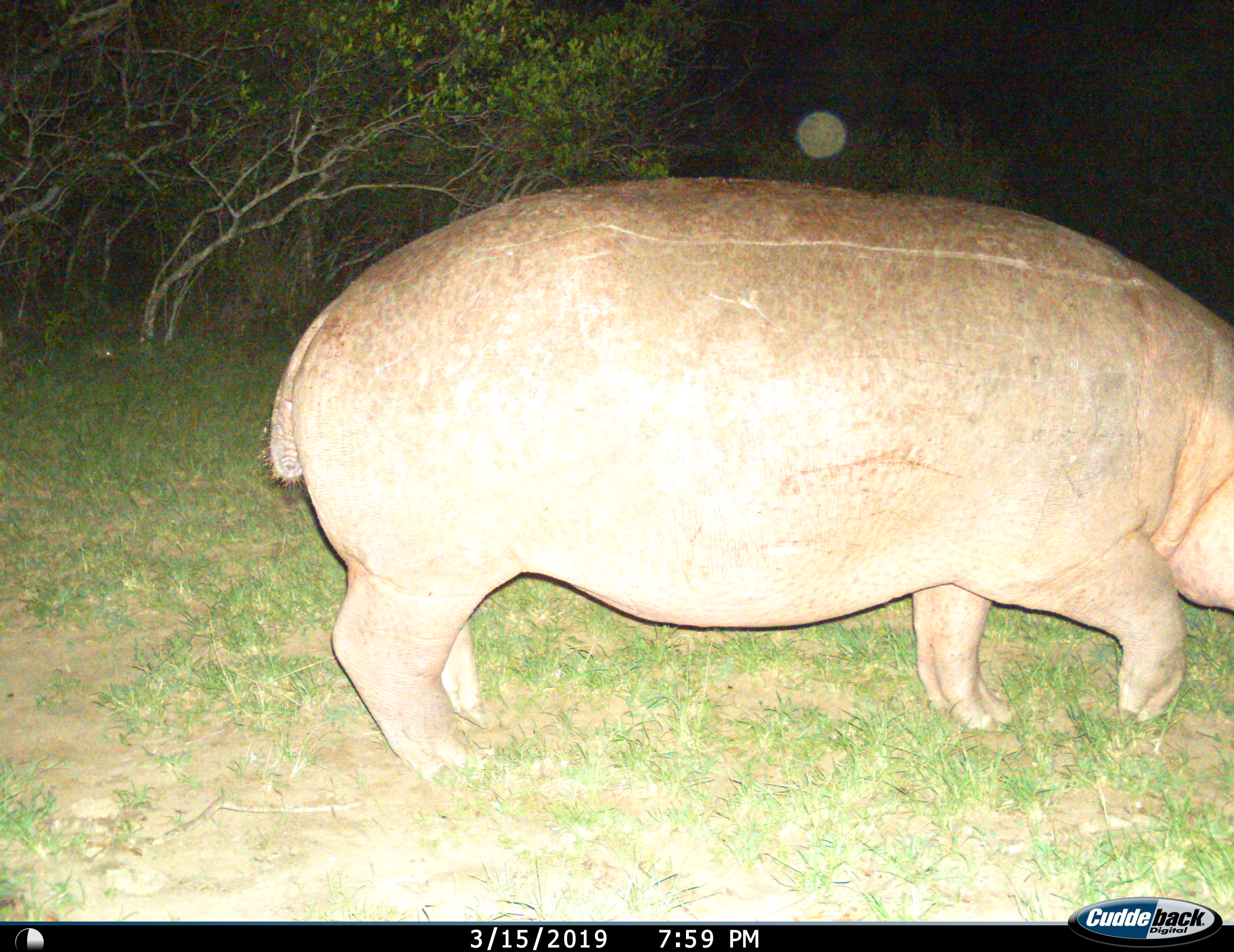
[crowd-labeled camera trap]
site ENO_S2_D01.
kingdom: Animalia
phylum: Chordata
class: Mammalia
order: Artiodactyla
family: Hippopotamidae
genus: Hippopotamus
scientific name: Hippopotamus amphibius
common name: hippopotamus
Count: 1.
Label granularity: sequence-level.